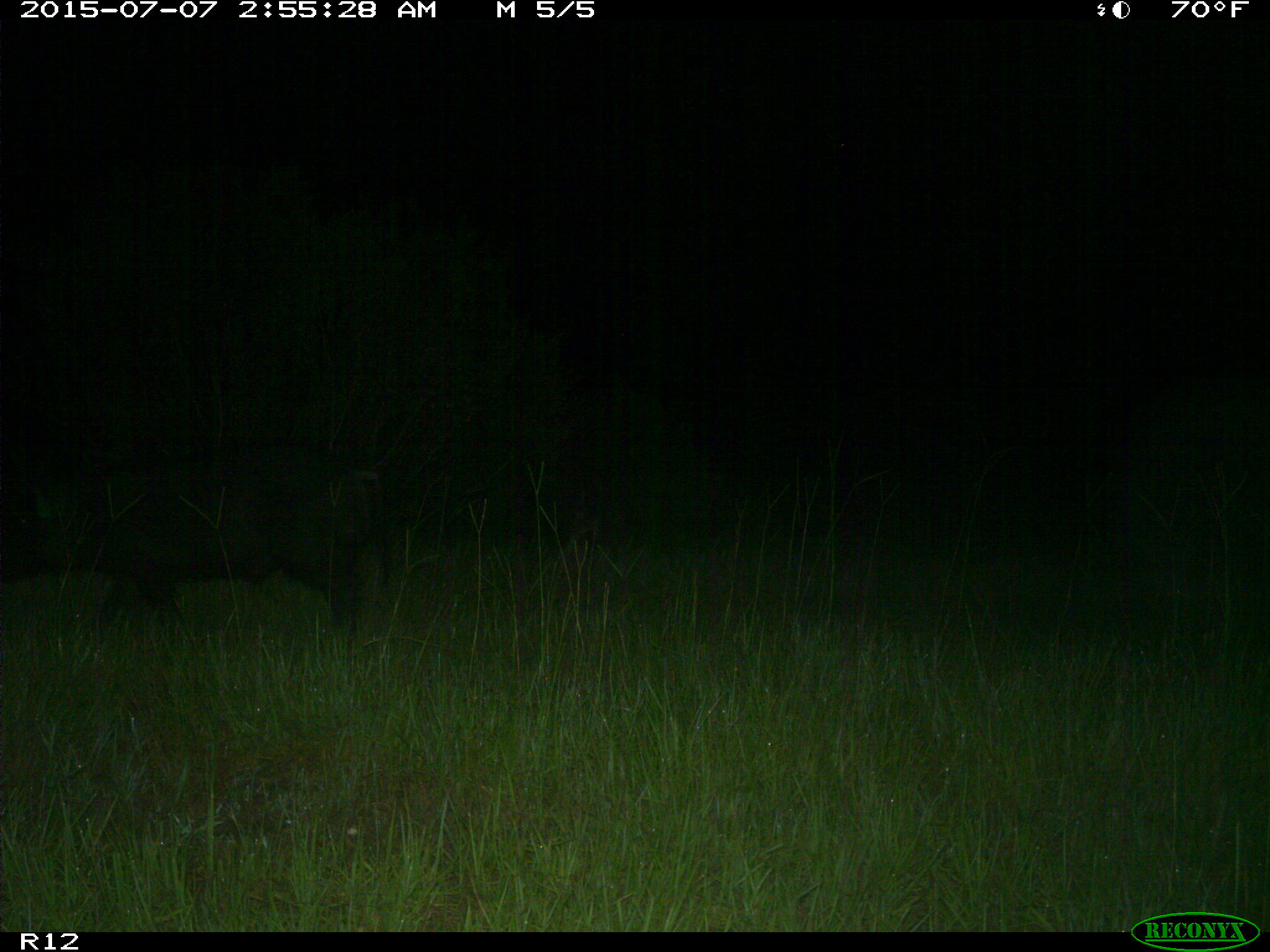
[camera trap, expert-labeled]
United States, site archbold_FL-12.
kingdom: Animalia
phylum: Chordata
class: Mammalia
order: Artiodactyla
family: Suidae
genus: Sus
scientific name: Sus scrofa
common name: wild boar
Sus scrofa (wild boar).